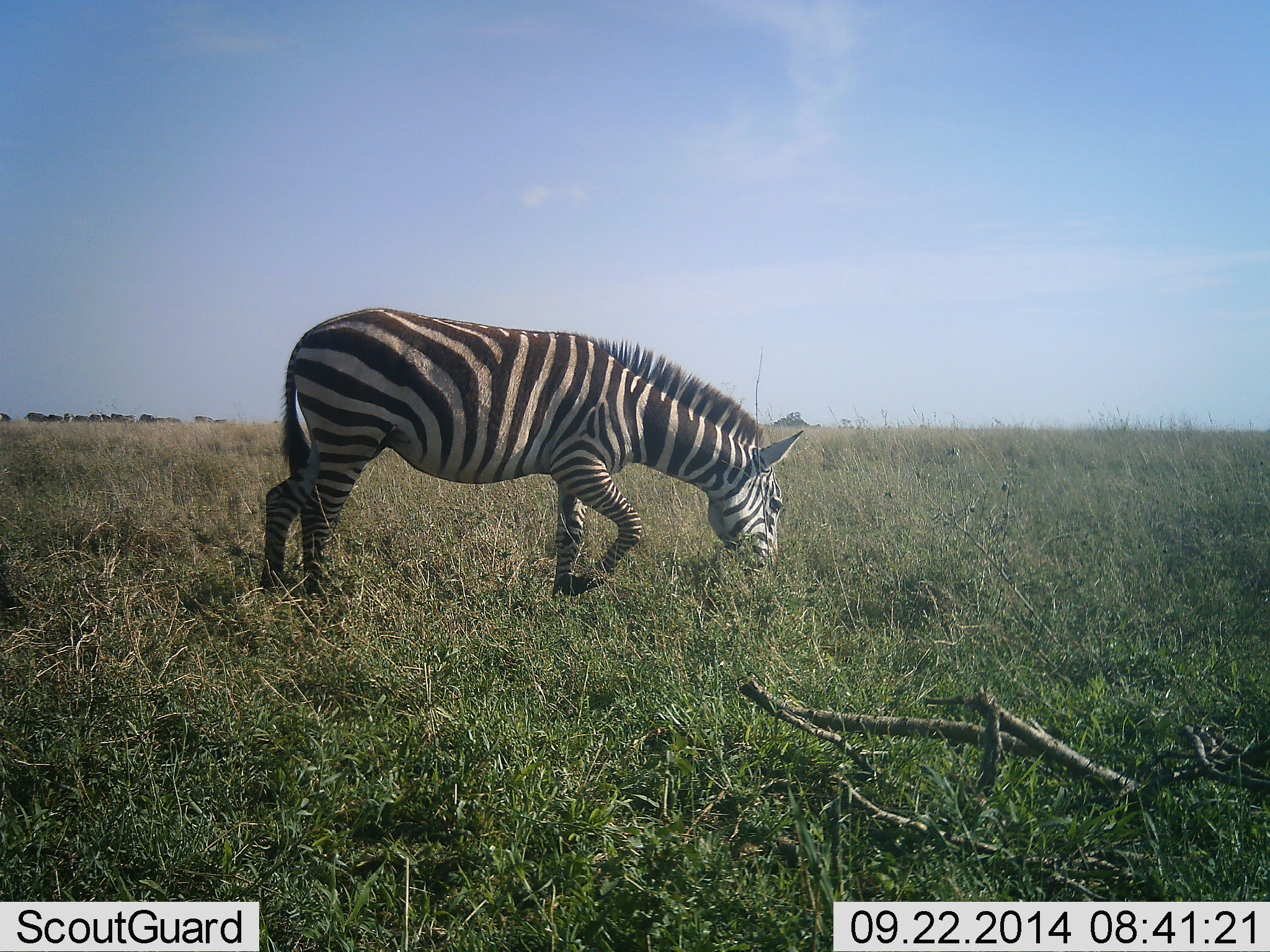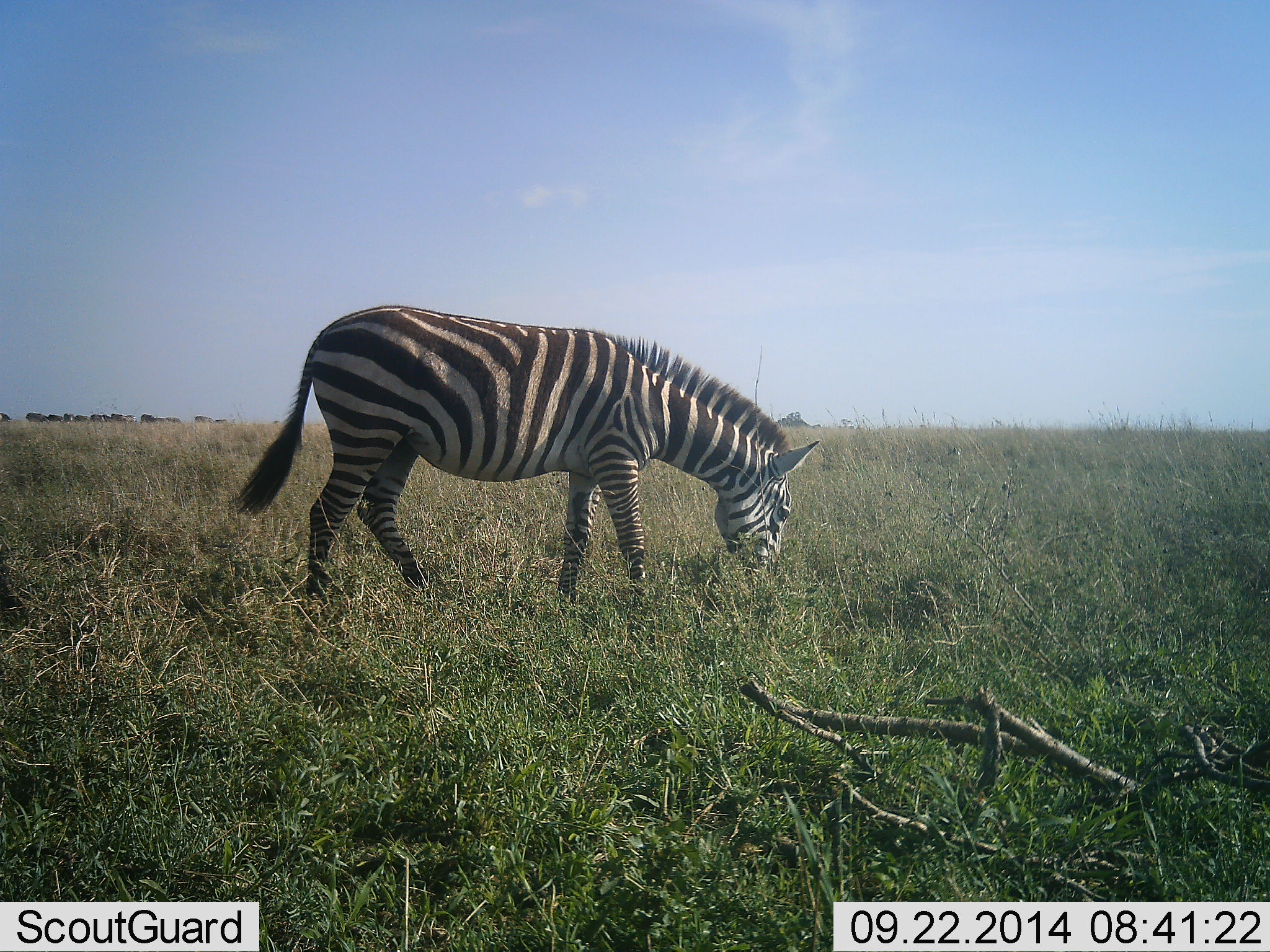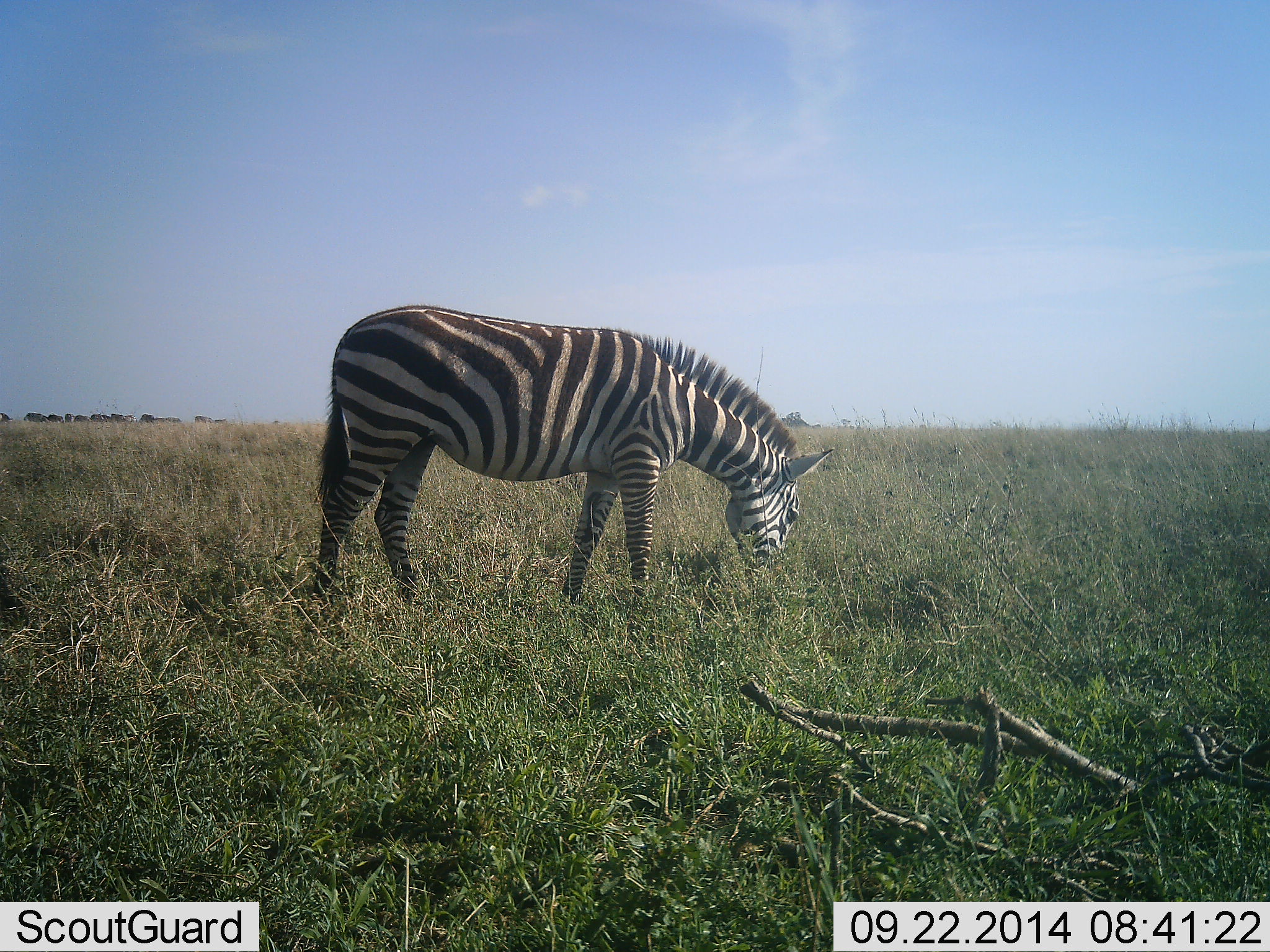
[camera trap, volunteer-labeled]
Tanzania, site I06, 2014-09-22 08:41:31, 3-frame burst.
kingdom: Animalia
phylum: Chordata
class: Mammalia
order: Perissodactyla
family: Equidae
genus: Equus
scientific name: Equus quagga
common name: plains zebra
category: zebra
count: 1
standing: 10%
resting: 0%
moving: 0%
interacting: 0%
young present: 0%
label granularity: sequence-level